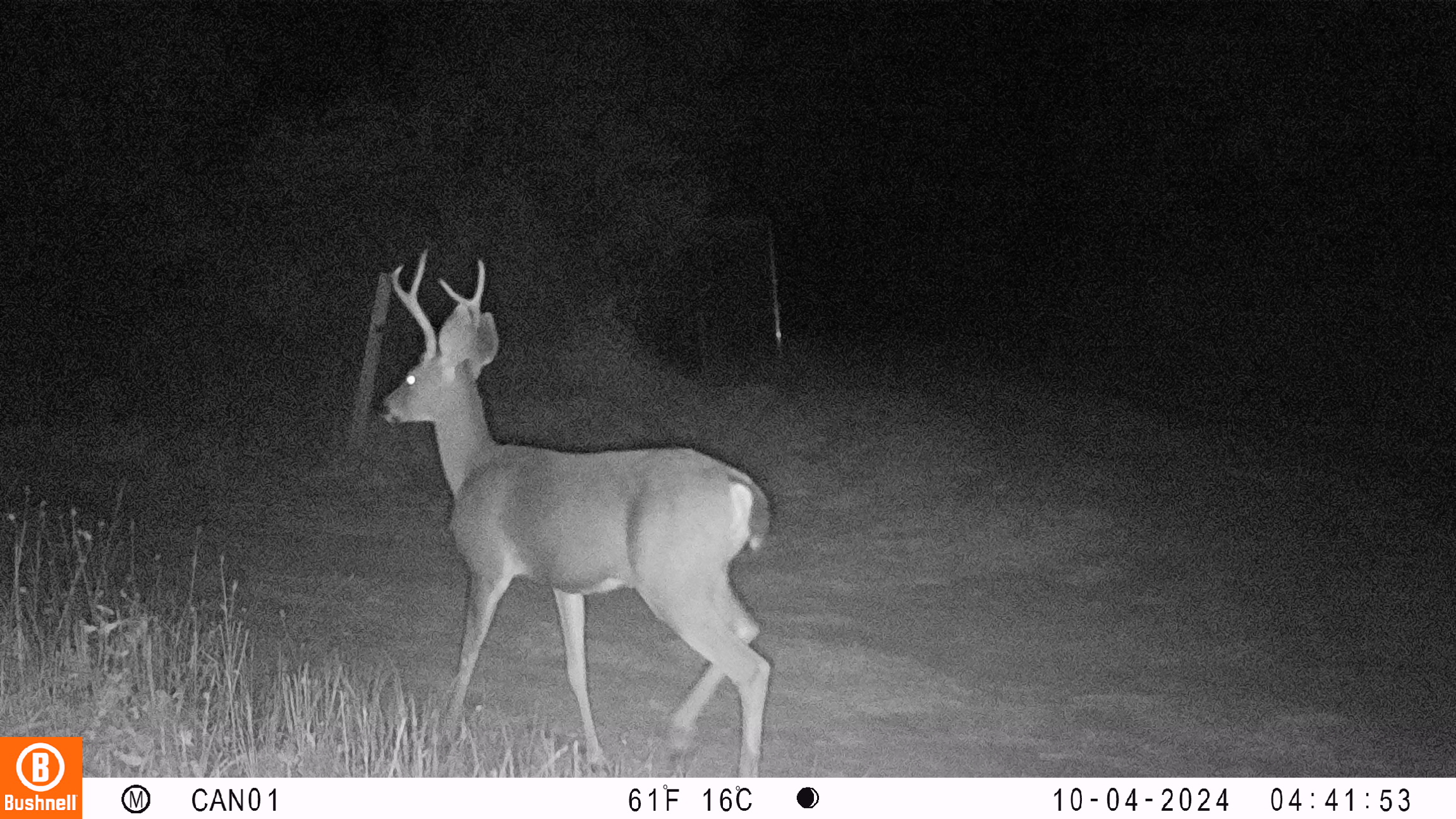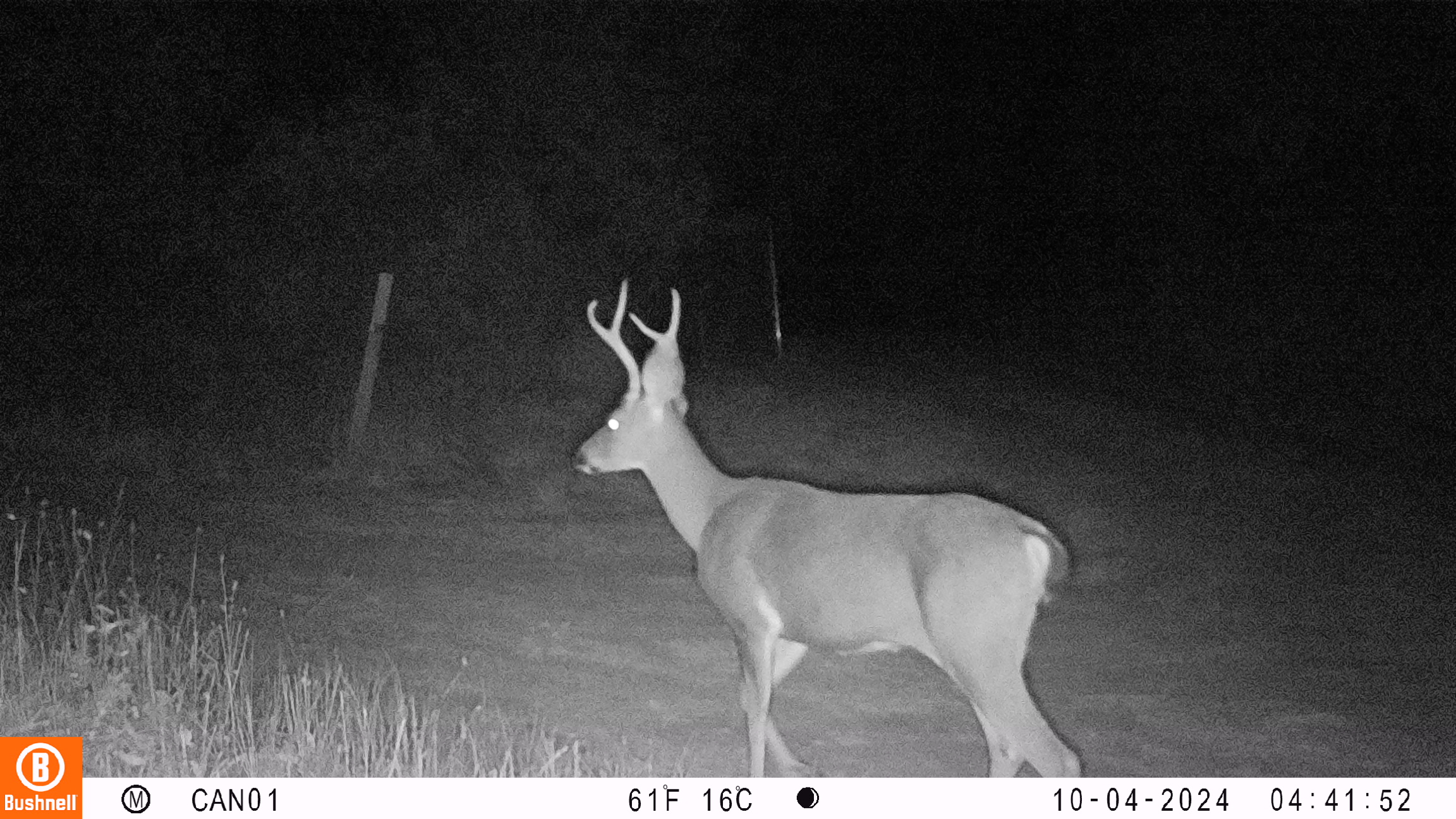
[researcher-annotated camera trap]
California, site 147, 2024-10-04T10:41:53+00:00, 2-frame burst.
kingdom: Animalia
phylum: Chordata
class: Mammalia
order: Artiodactyla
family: Cervidae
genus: Odocoileus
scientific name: Odocoileus hemionus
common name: mule deer